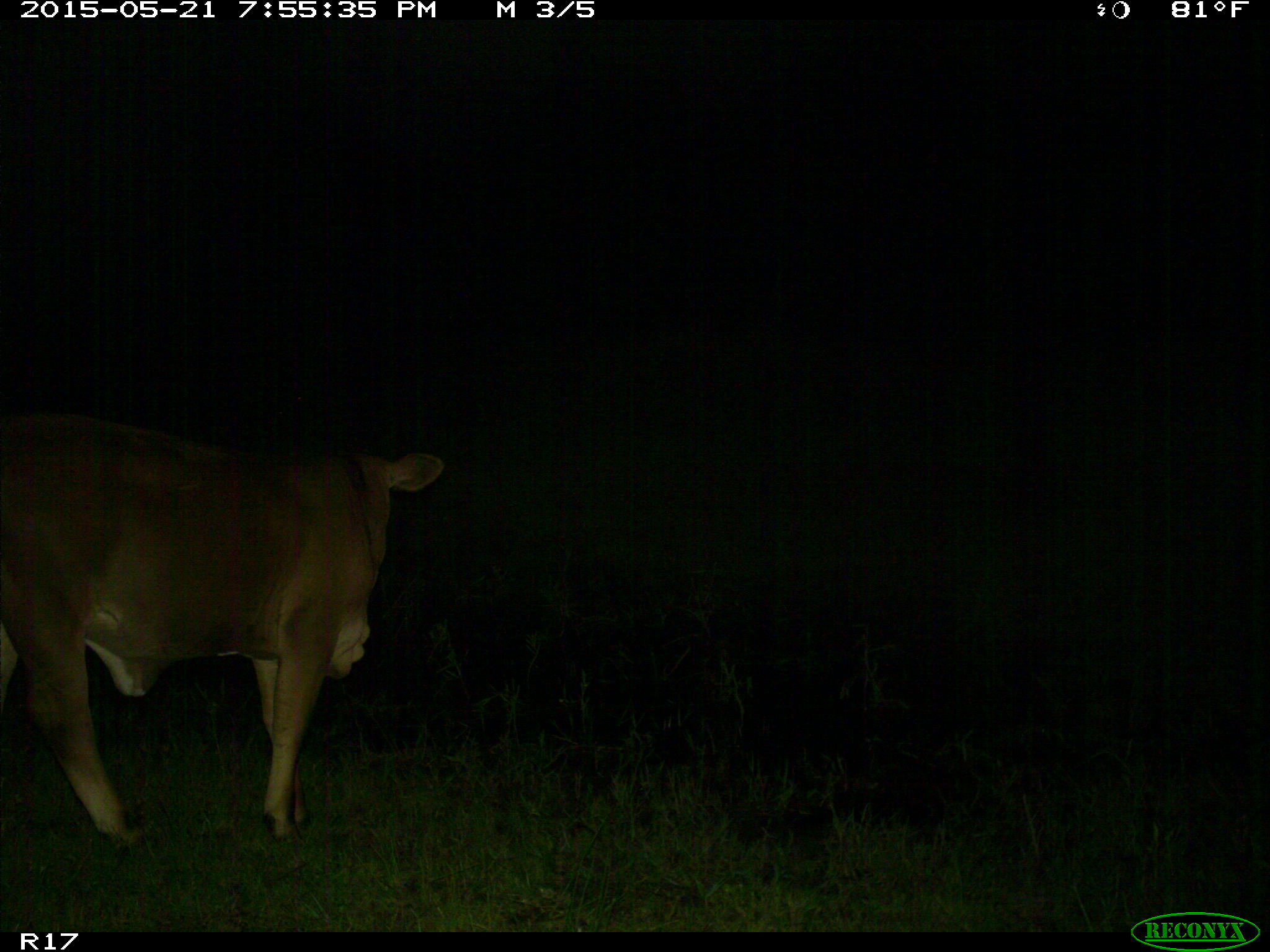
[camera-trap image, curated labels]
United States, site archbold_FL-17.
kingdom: Animalia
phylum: Chordata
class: Mammalia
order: Artiodactyla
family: Bovidae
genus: Bos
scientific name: Bos taurus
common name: domestic cow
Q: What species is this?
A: Bos taurus (domestic cow).